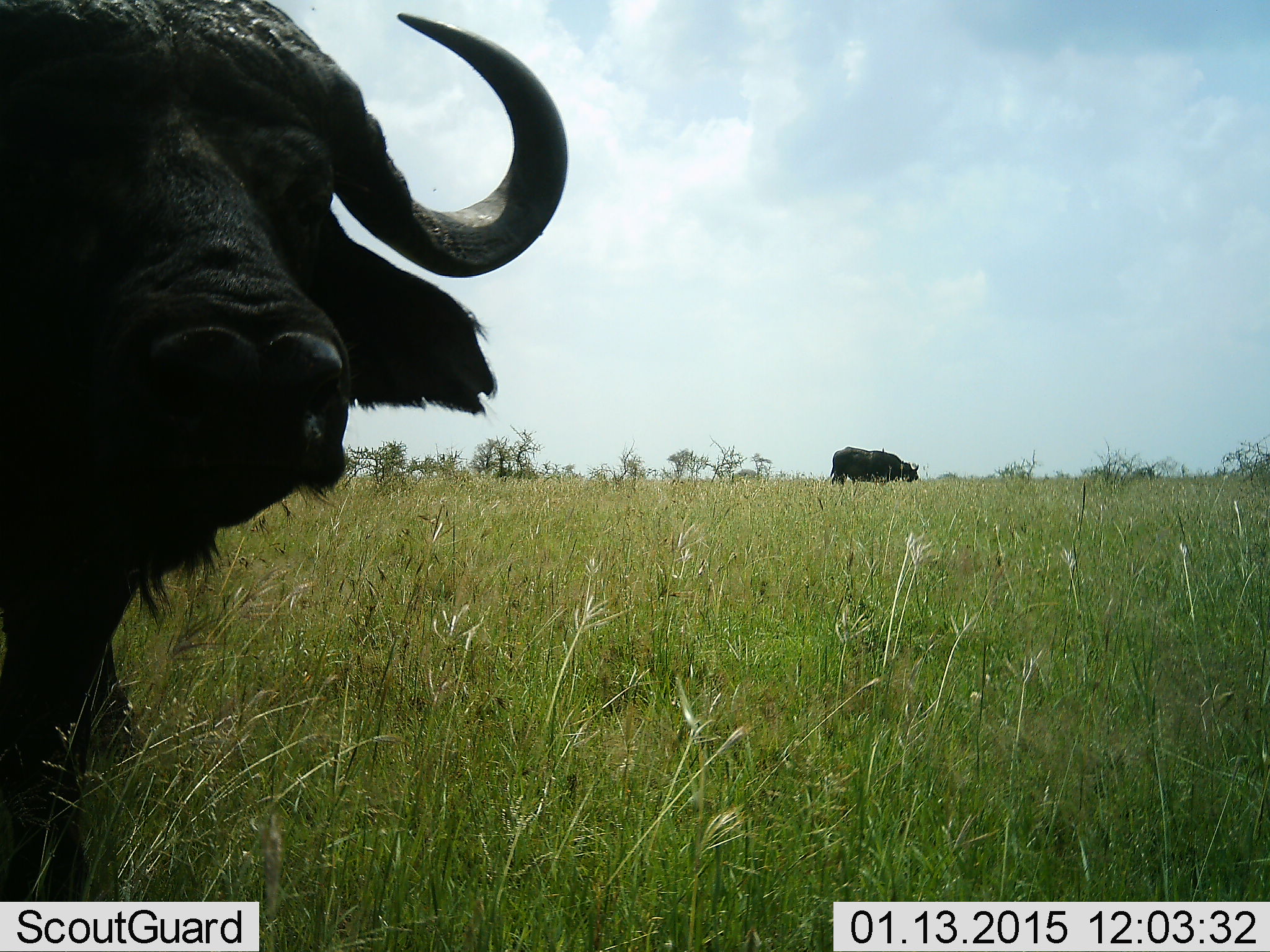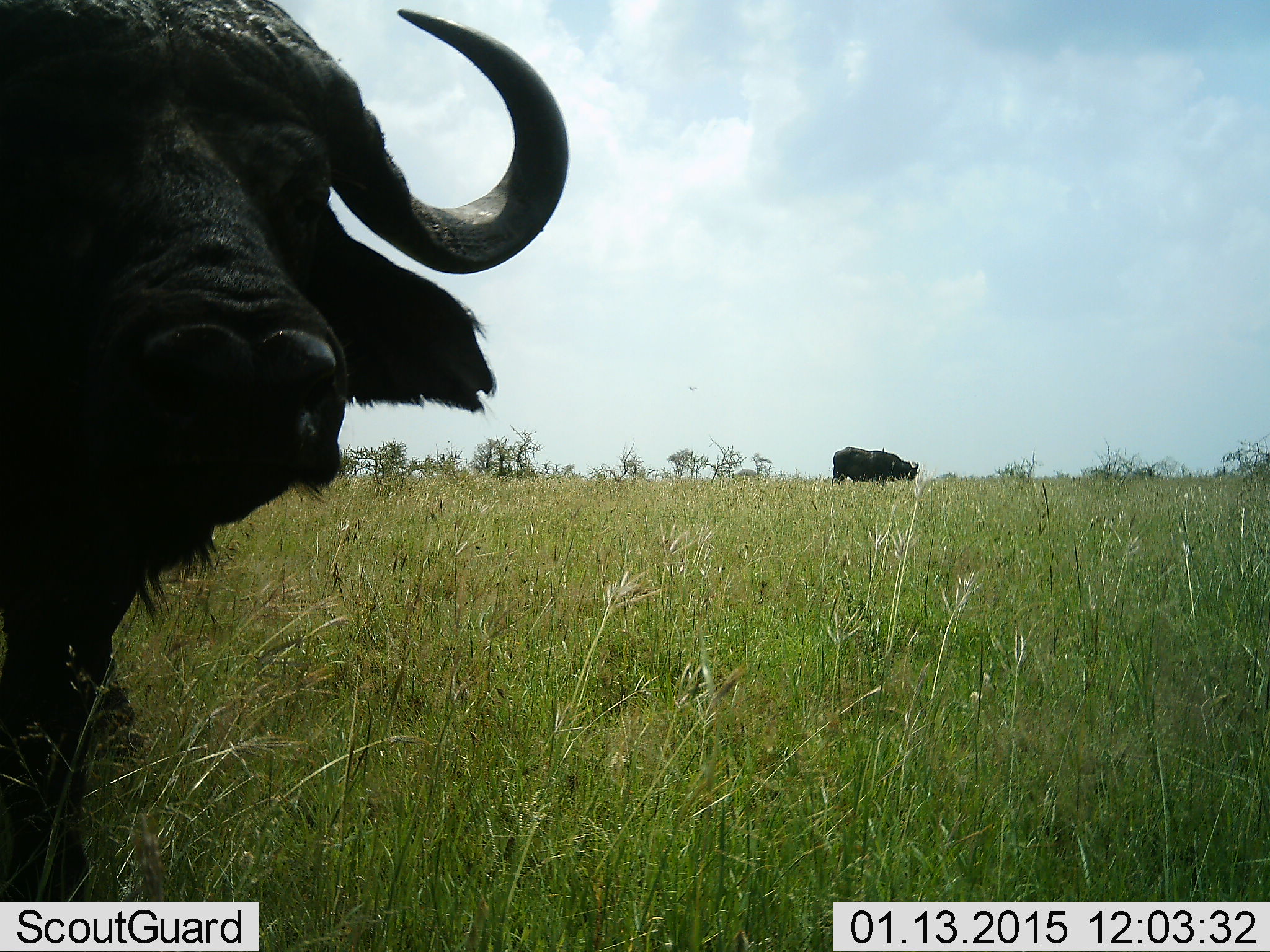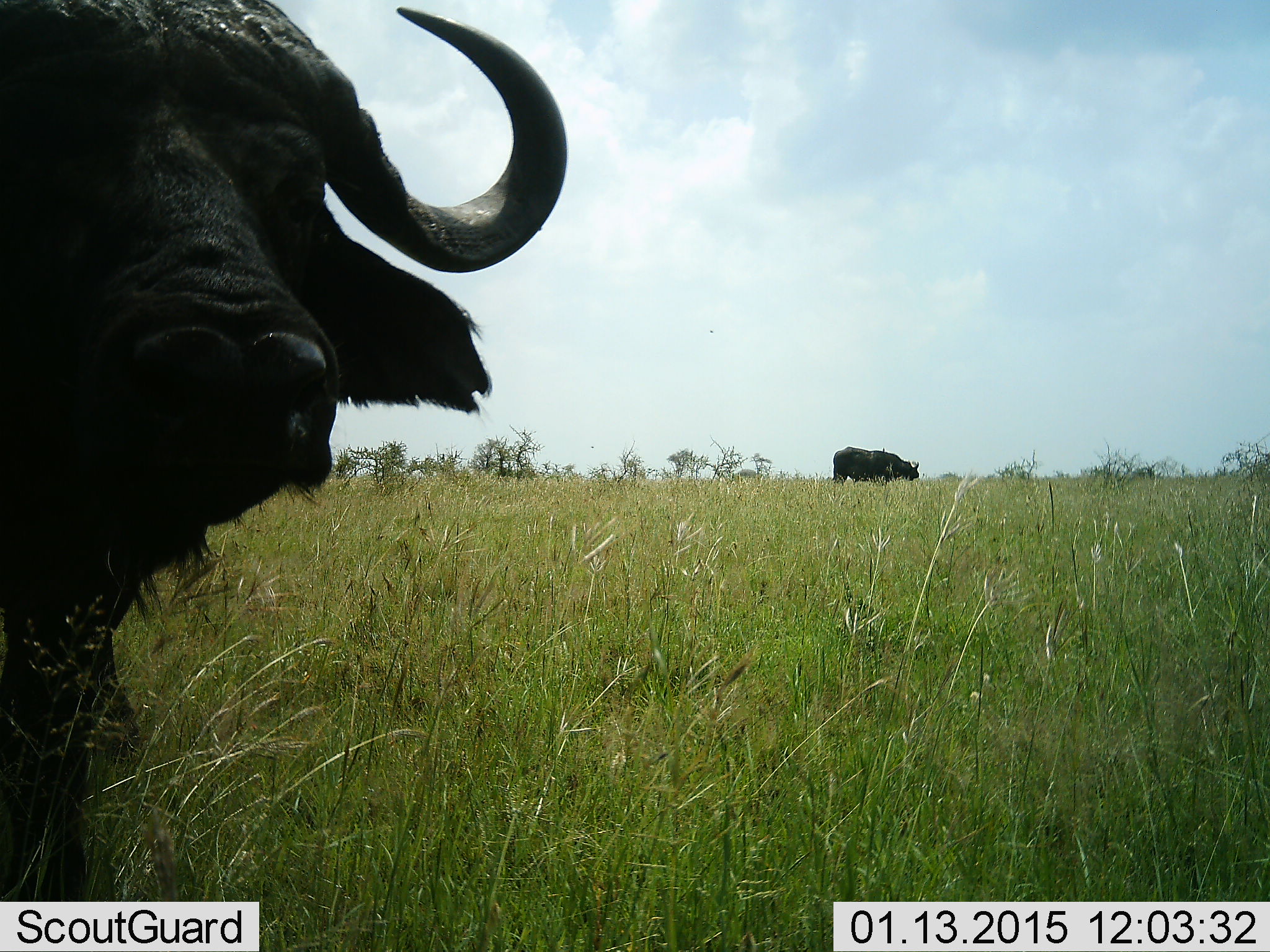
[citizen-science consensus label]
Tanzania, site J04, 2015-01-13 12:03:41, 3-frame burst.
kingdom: Animalia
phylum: Chordata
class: Mammalia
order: Artiodactyla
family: Bovidae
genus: Syncerus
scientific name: Syncerus caffer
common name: cape buffalo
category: buffalo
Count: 2.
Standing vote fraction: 100%.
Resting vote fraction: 0%.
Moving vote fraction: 0%.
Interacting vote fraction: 0%.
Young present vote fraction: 0%.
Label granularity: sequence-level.